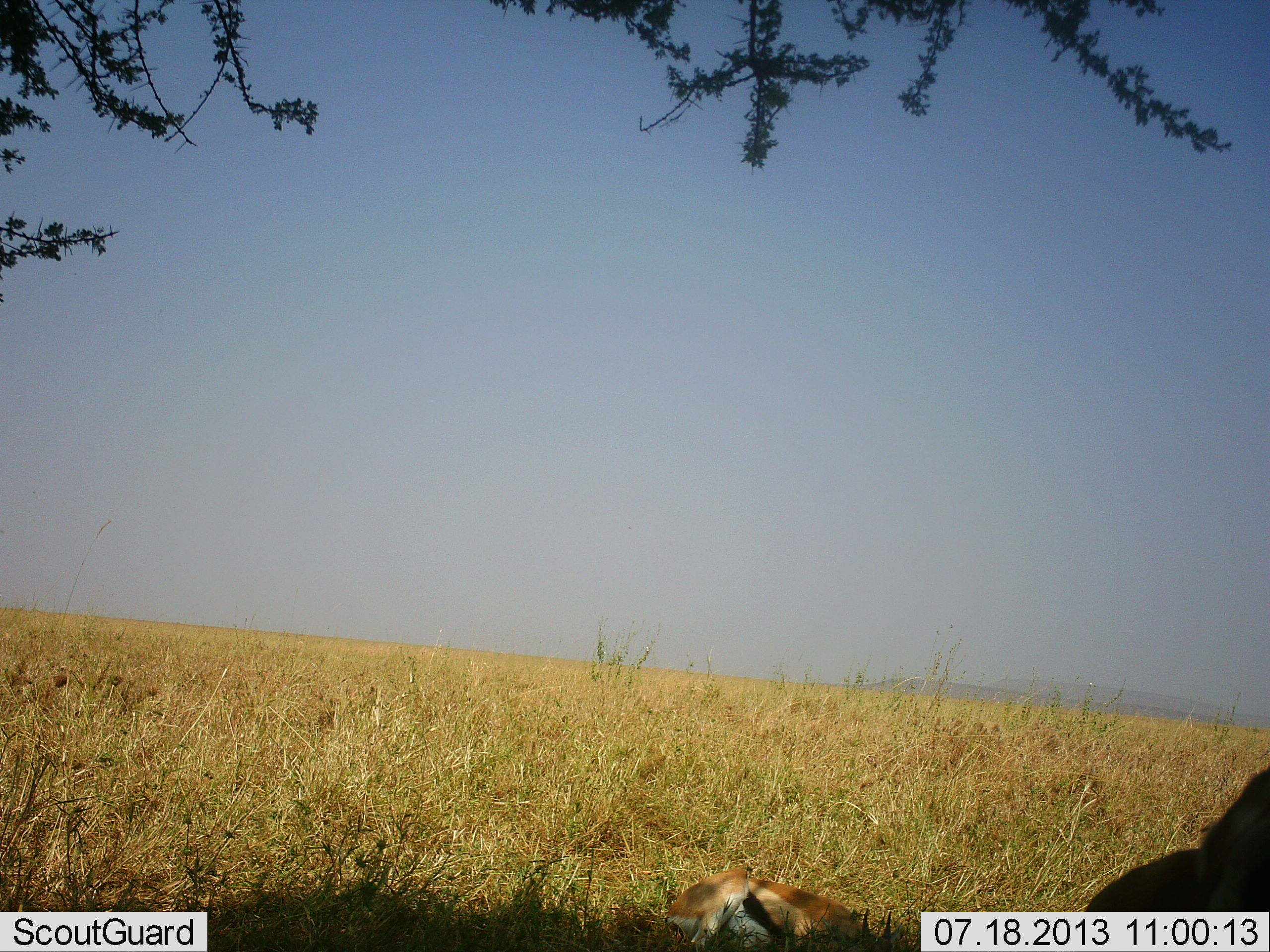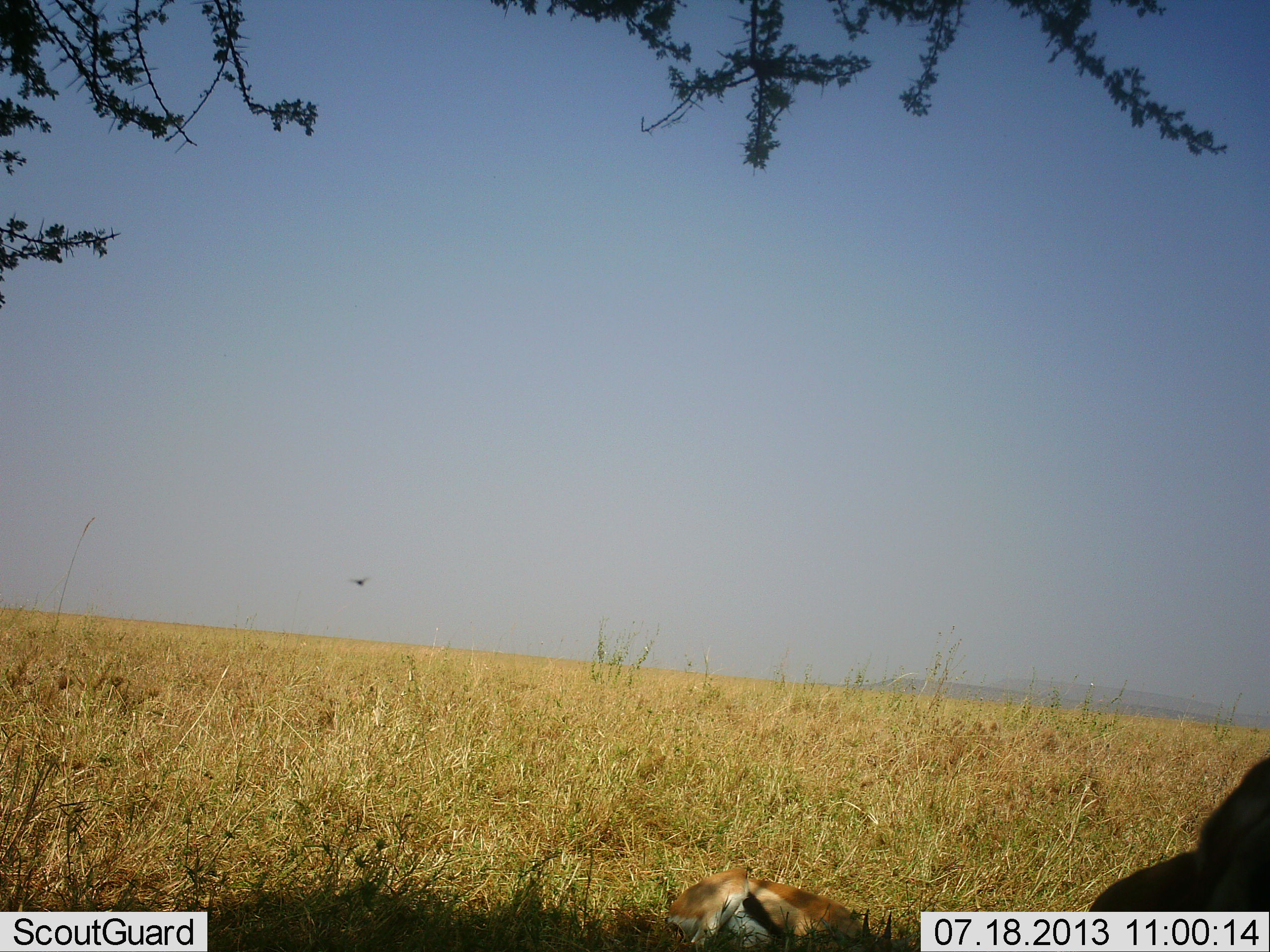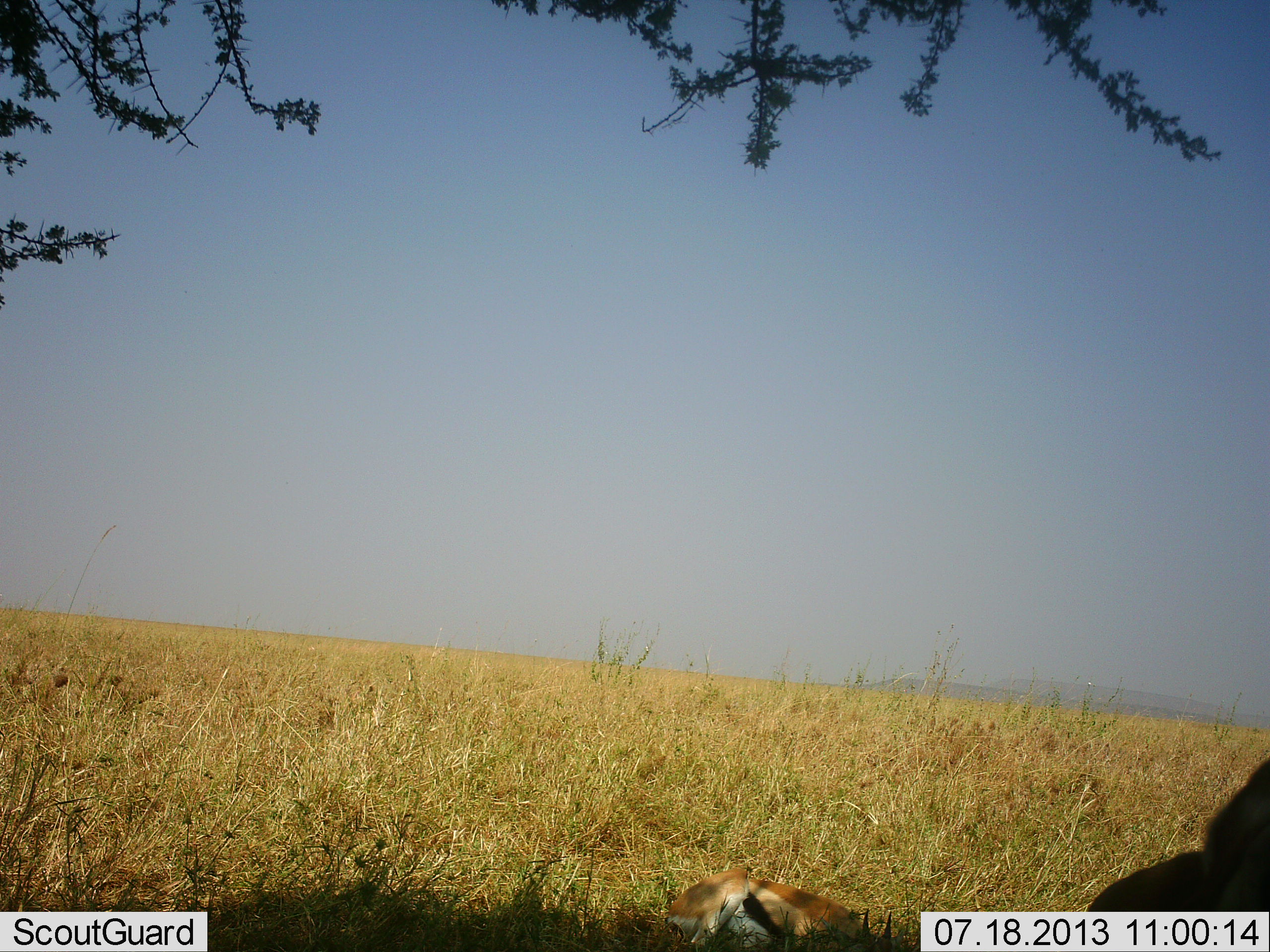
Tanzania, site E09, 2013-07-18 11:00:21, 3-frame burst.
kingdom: Animalia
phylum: Chordata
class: Mammalia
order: Artiodactyla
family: Bovidae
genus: Eudorcas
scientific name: Eudorcas thomsonii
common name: thomson's gazelle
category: gazellethomsons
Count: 2.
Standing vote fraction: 25%.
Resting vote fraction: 88%.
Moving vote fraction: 0%.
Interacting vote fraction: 0%.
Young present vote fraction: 0%.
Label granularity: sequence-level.